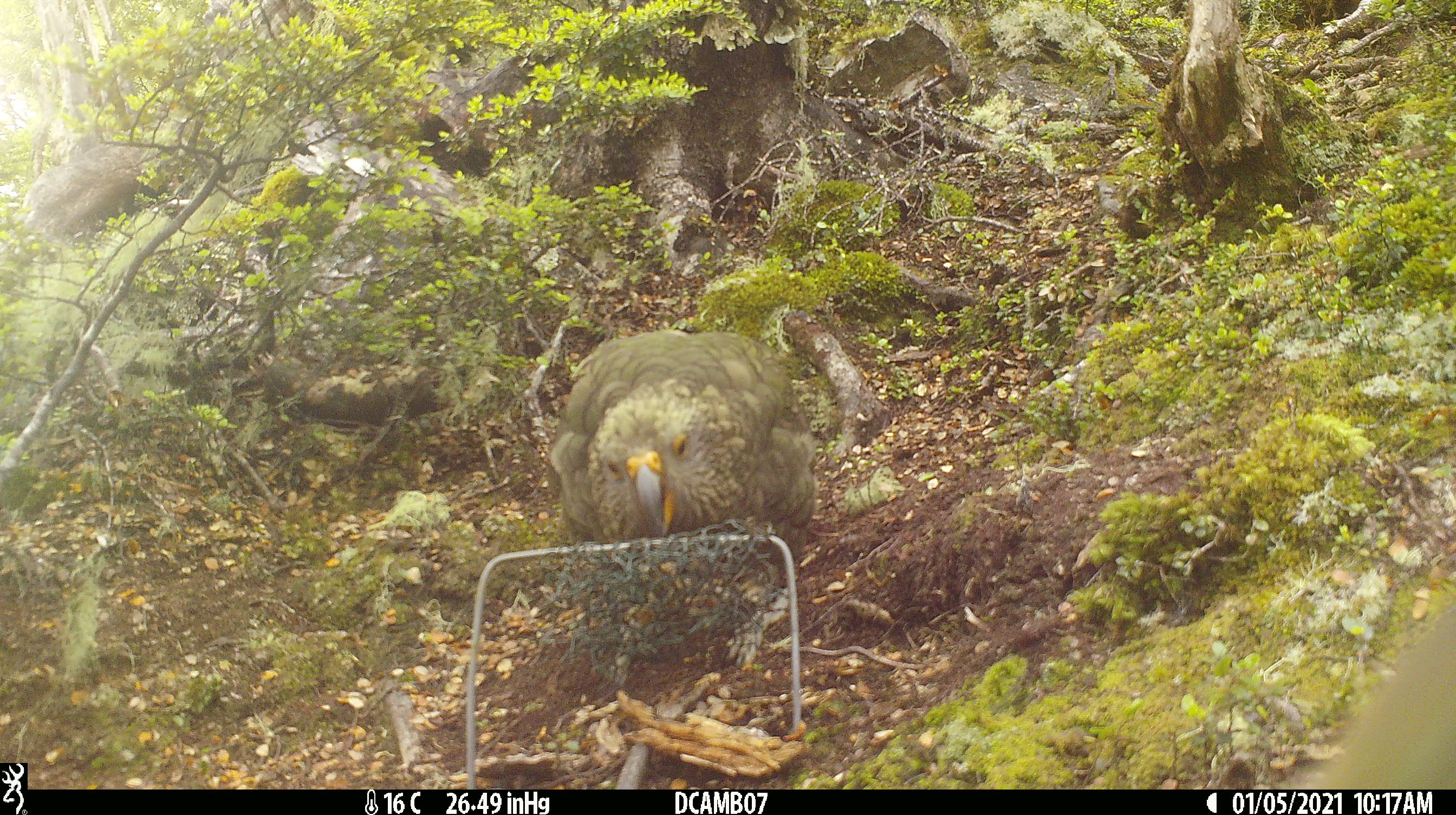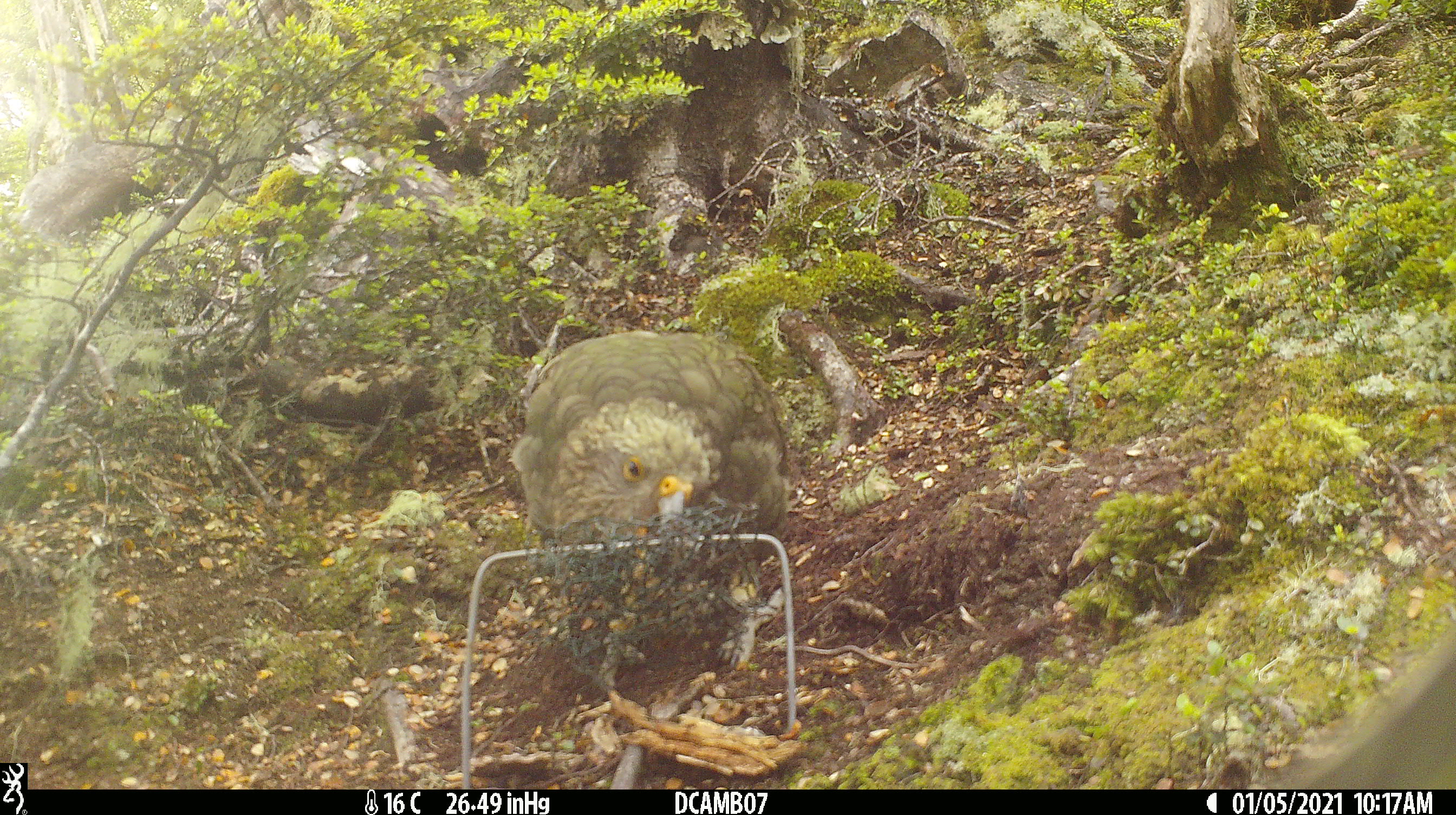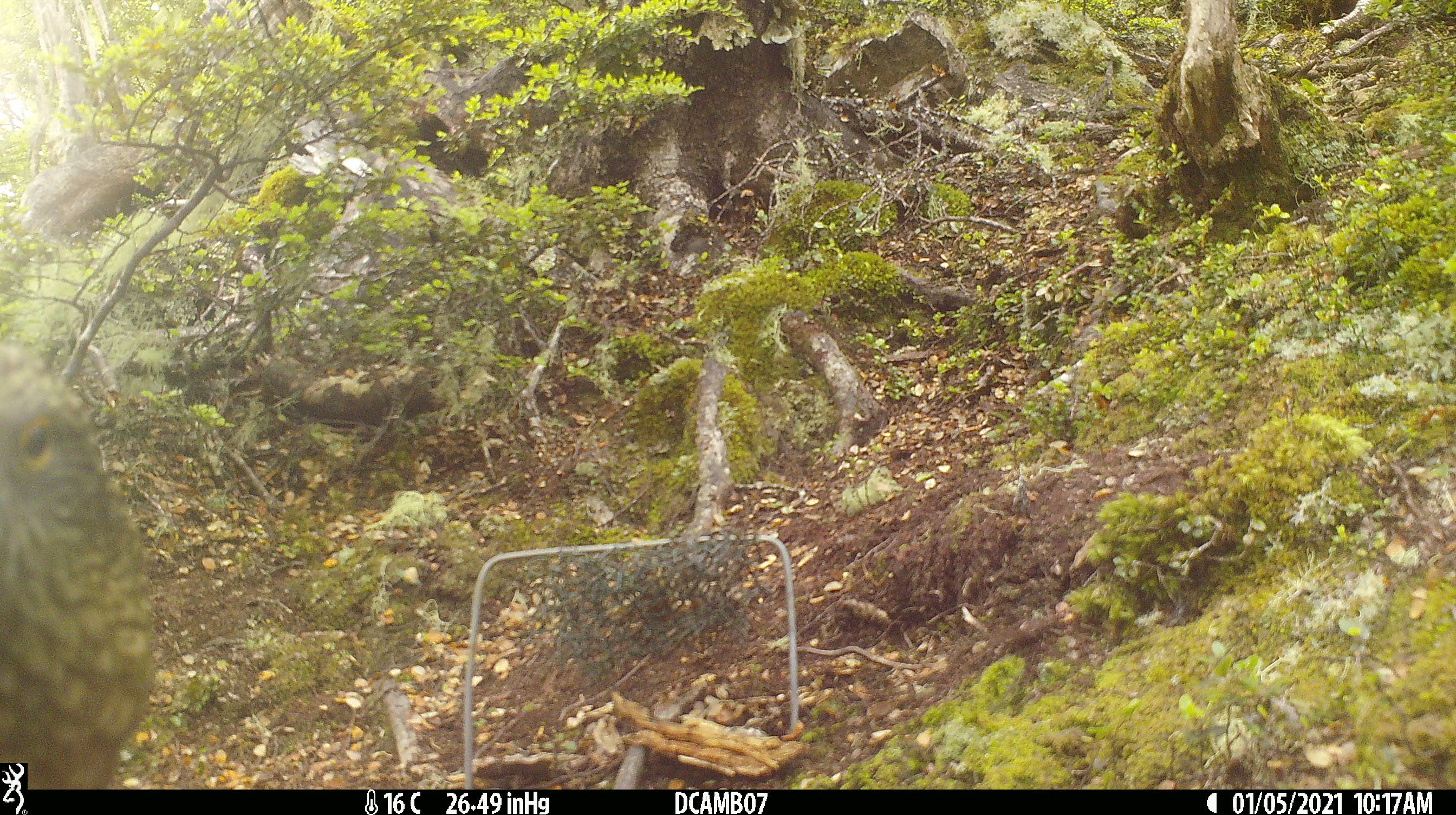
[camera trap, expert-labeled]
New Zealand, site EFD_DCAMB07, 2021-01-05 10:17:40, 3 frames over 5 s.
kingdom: Animalia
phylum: Chordata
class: Aves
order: Psittaciformes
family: Strigopidae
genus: Nestor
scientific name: Nestor notabilis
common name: kea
Kea (Nestor notabilis).